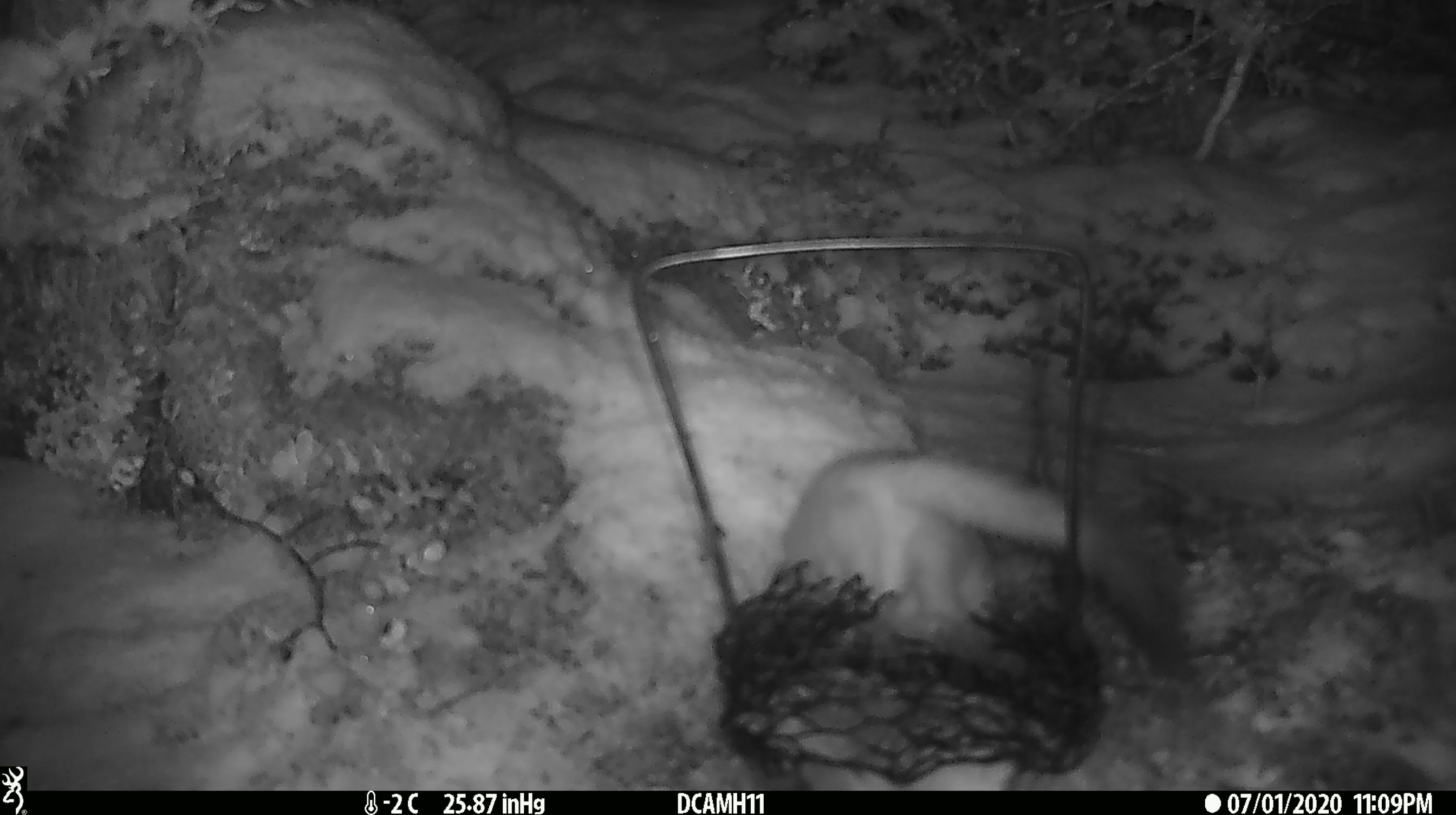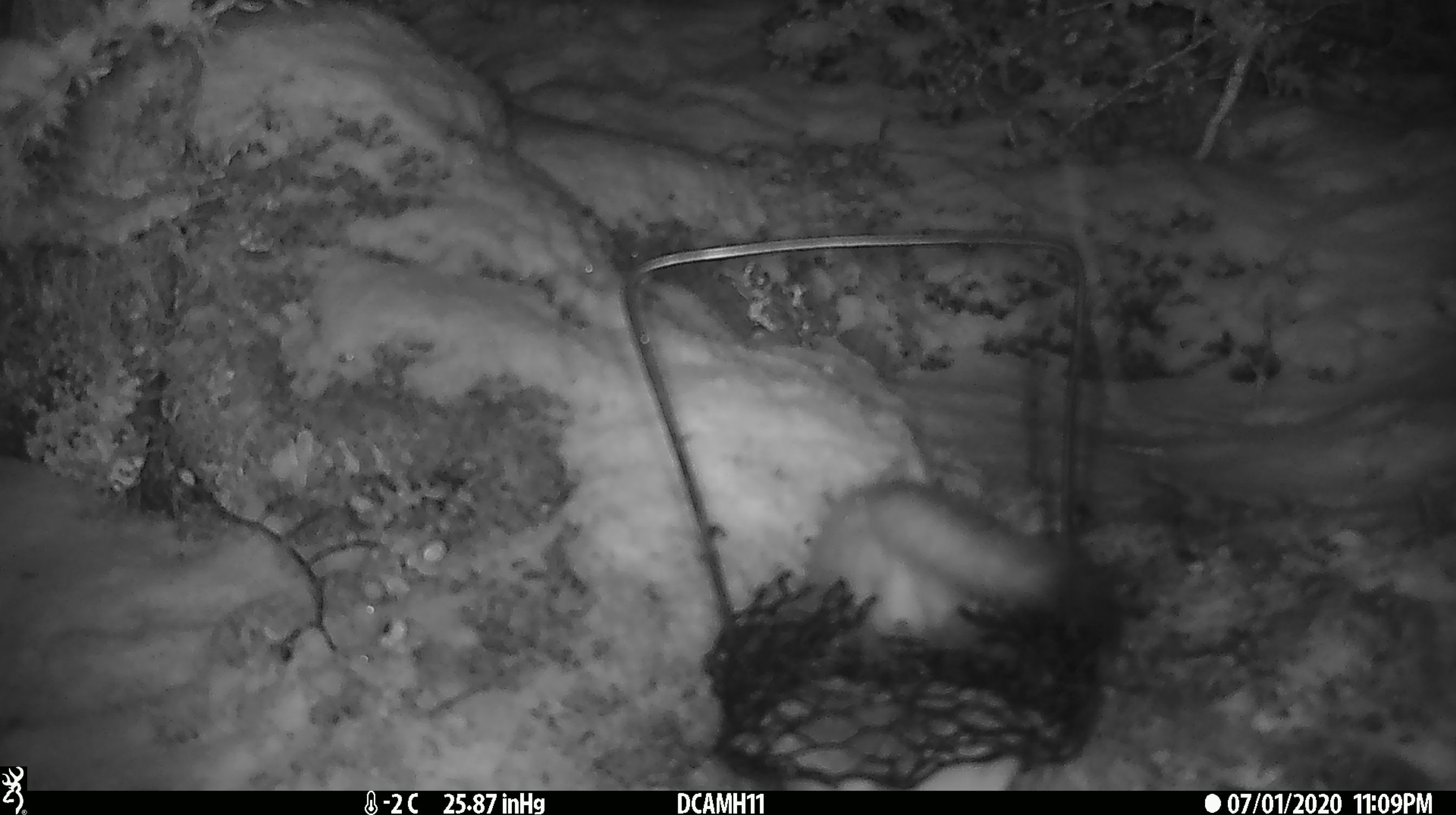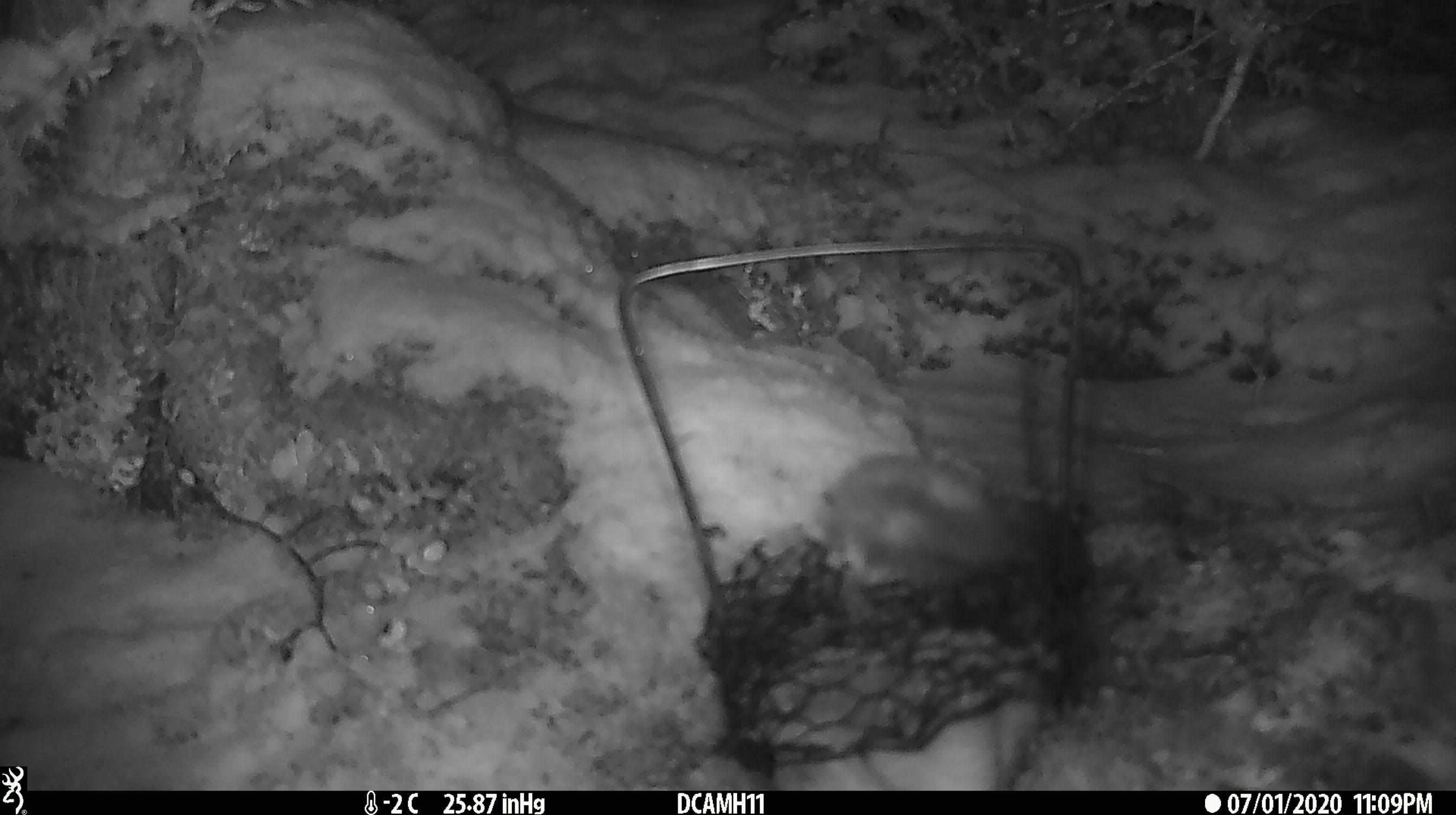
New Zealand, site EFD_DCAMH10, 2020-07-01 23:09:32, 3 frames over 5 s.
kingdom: Animalia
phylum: Chordata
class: Mammalia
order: Carnivora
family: Mustelidae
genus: Mustela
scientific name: Mustela erminea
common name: stoat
Stoat (Mustela erminea).